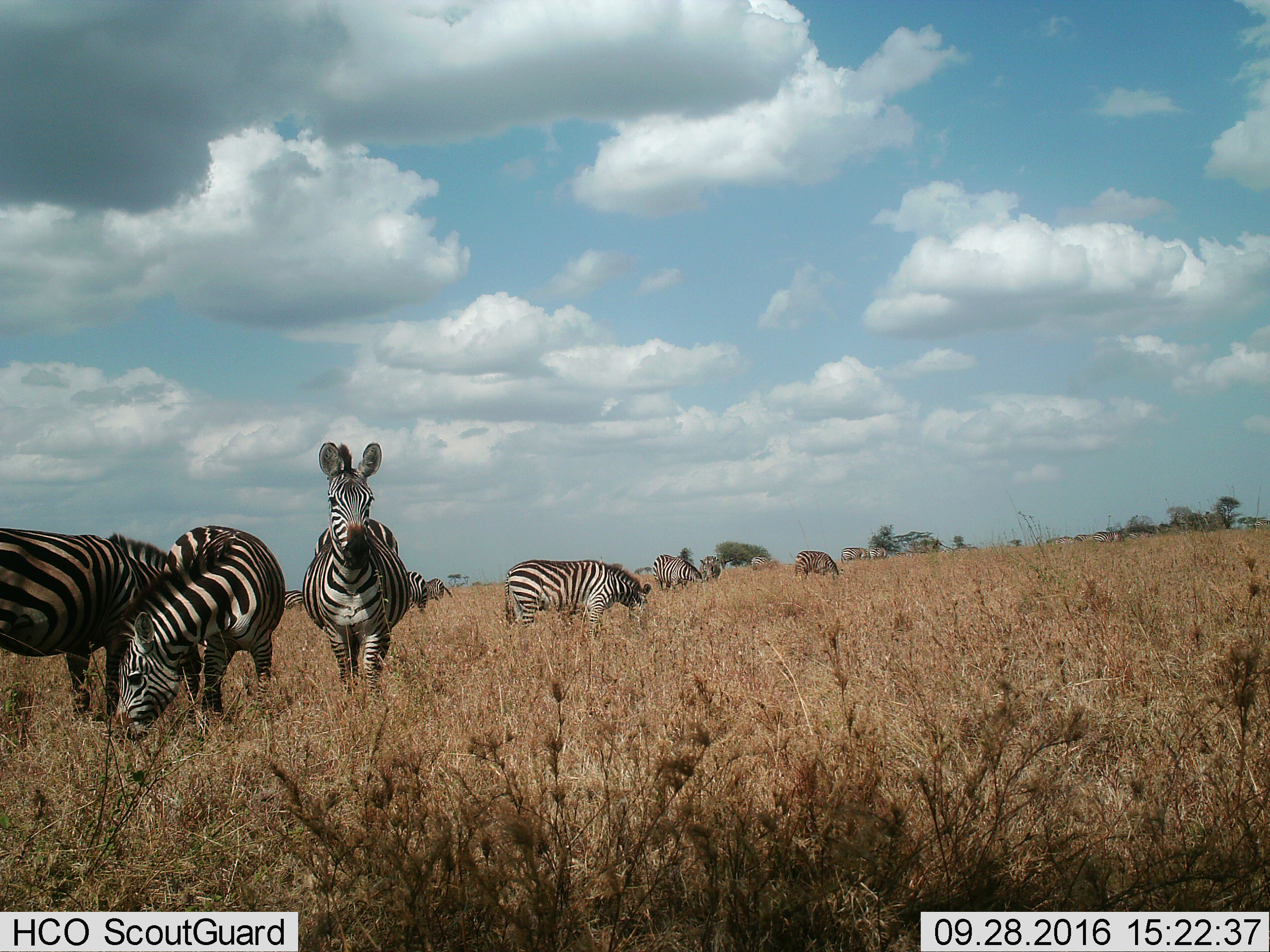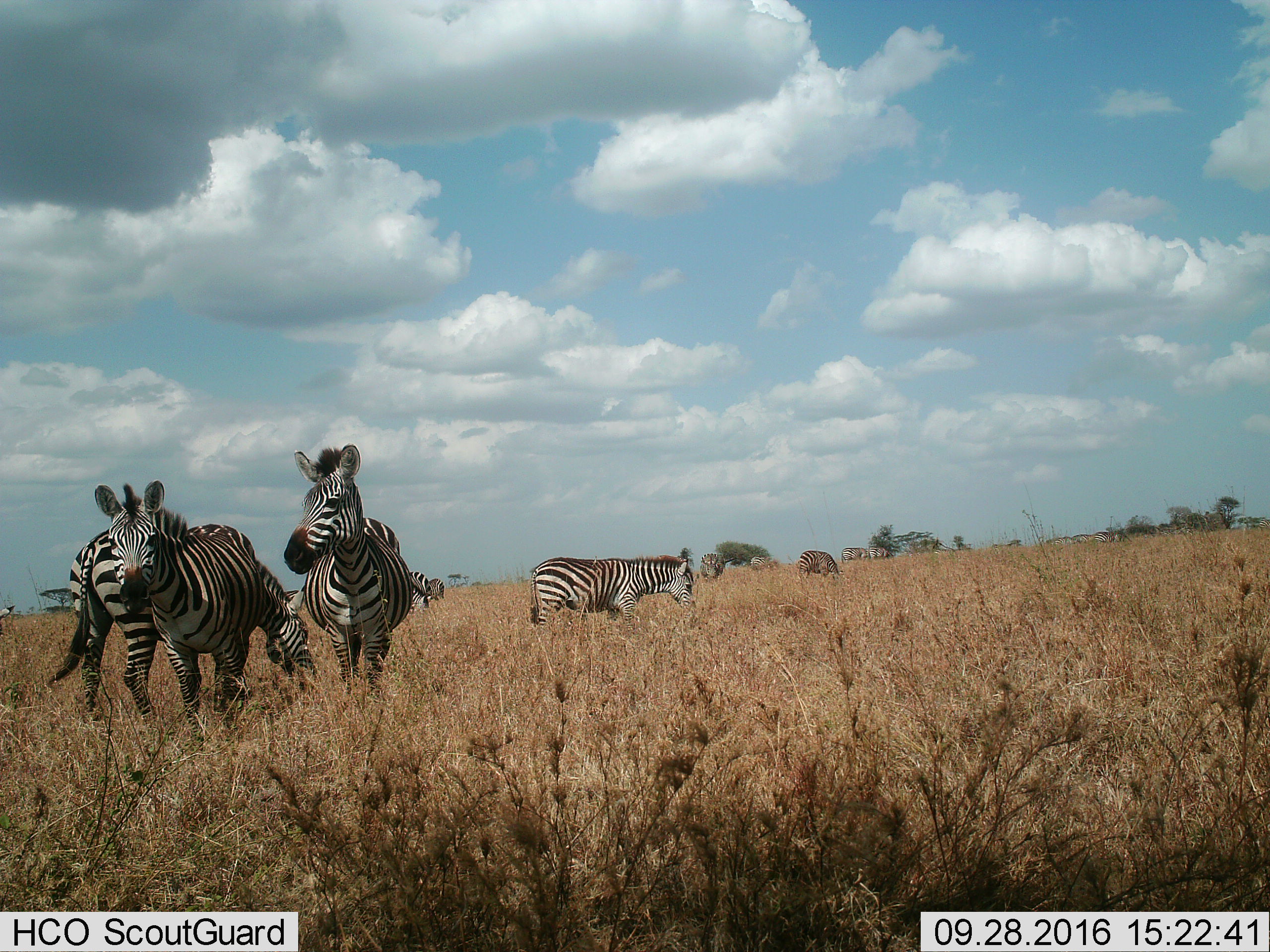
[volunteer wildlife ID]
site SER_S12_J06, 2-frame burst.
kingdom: Animalia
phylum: Chordata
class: Mammalia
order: Perissodactyla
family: Equidae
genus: Equus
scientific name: Equus quagga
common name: plains zebra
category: zebraplains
Zebraplains (plains zebra) (Equus quagga), count 11-50. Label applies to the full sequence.